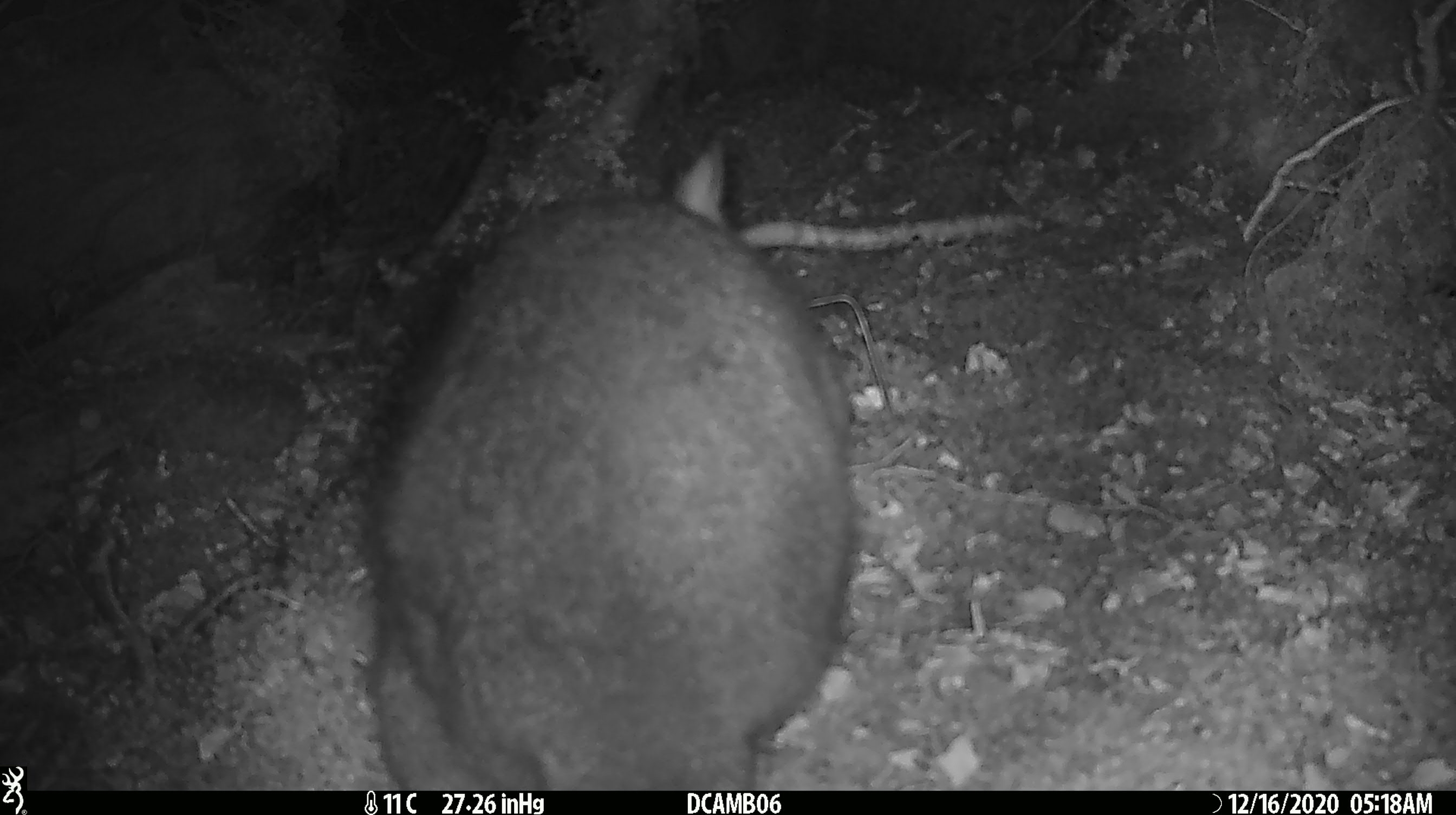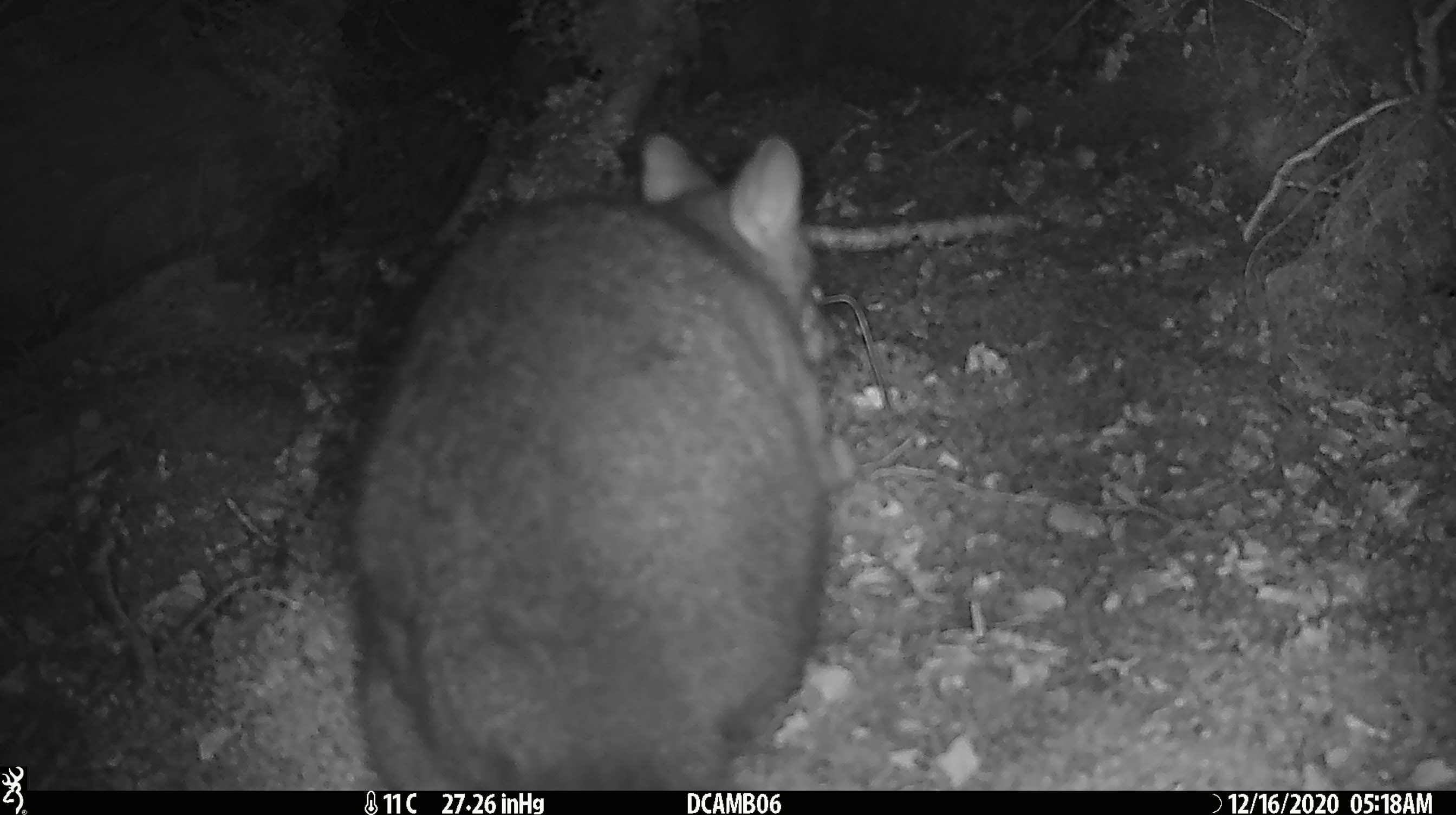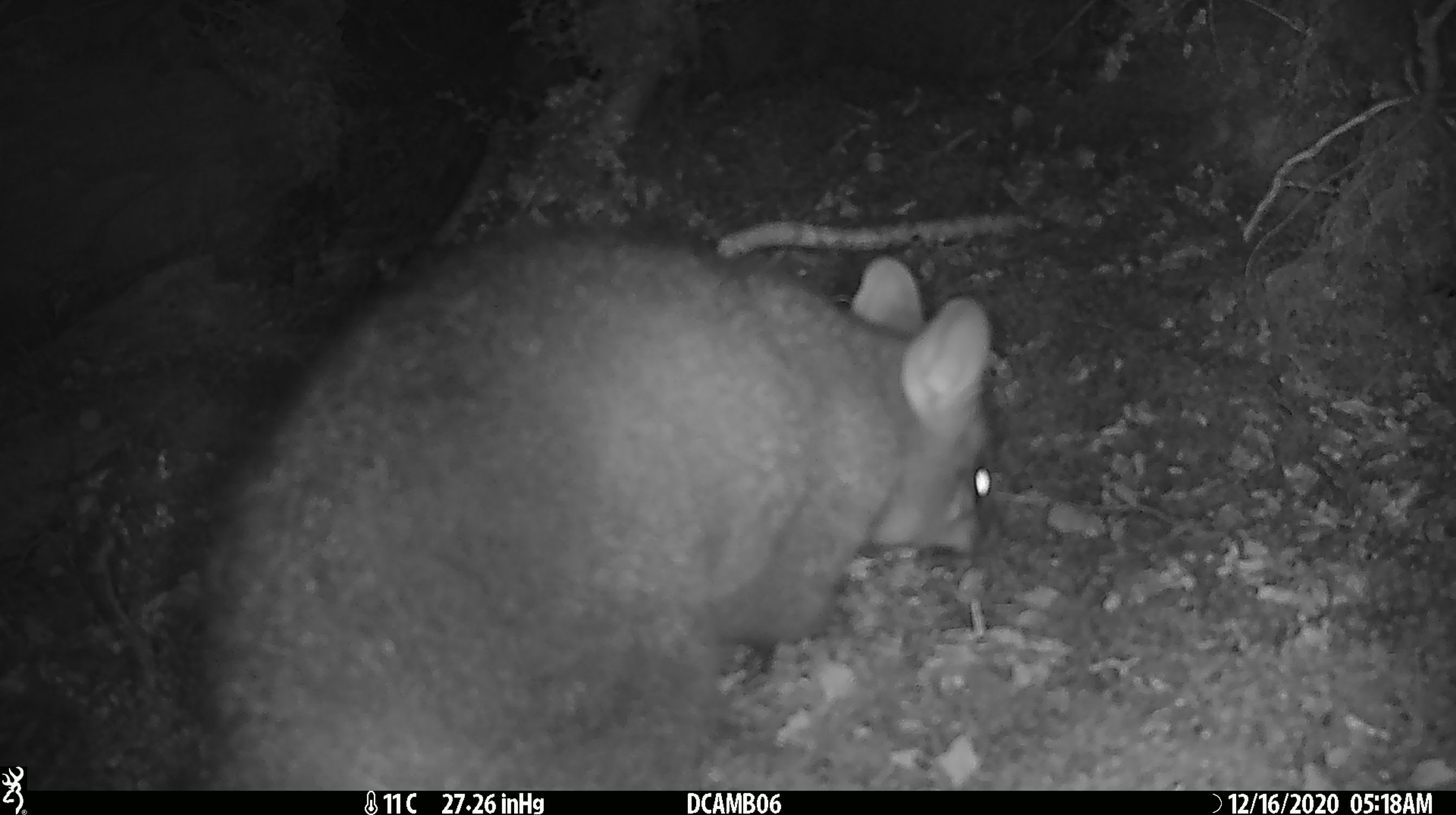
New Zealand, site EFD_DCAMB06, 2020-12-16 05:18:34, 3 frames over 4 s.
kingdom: Animalia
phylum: Chordata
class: Mammalia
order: Diprotodontia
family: Phalangeridae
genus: Trichosurus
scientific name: Trichosurus vulpecula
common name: common brushtail possum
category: possum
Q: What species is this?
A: Possum (common brushtail possum) (Trichosurus vulpecula).